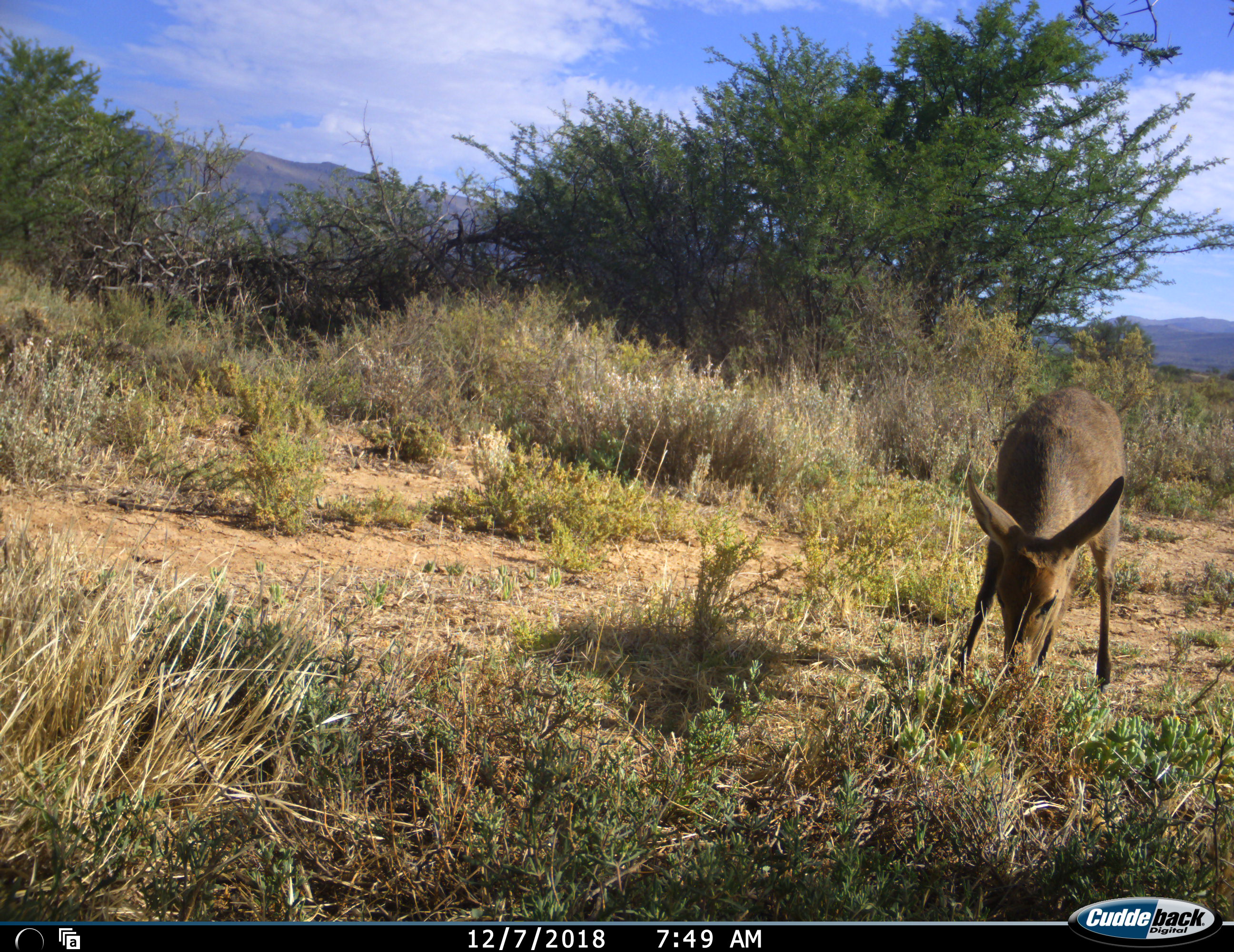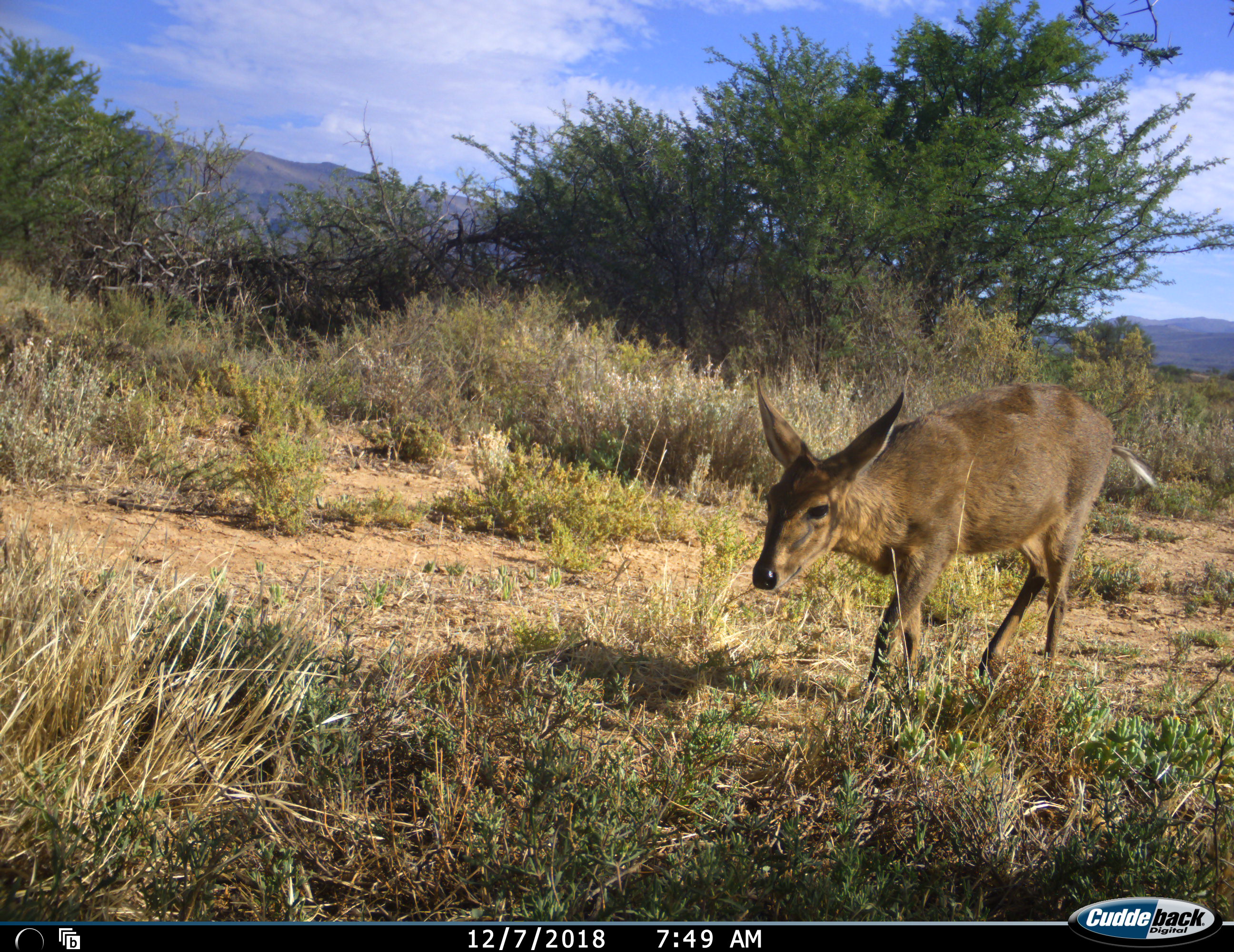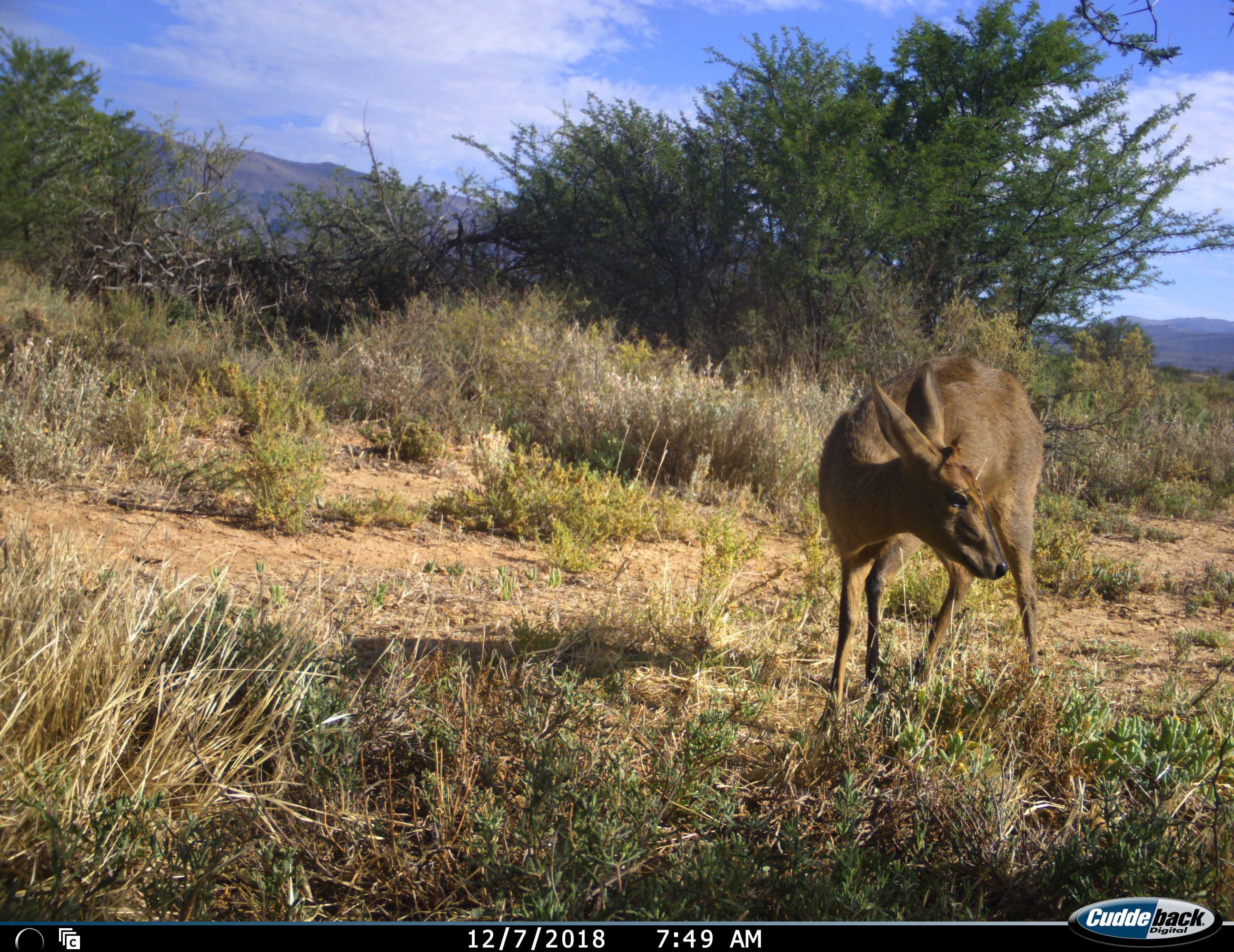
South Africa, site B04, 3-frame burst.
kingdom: Animalia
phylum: Chordata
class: Mammalia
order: Artiodactyla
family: Bovidae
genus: Sylvicapra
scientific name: Sylvicapra grimmia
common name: common grey duiker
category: duikercommongrey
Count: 1.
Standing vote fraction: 0%.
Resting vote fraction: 0%.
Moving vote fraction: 20%.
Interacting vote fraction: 0%.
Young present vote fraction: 0%.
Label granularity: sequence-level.